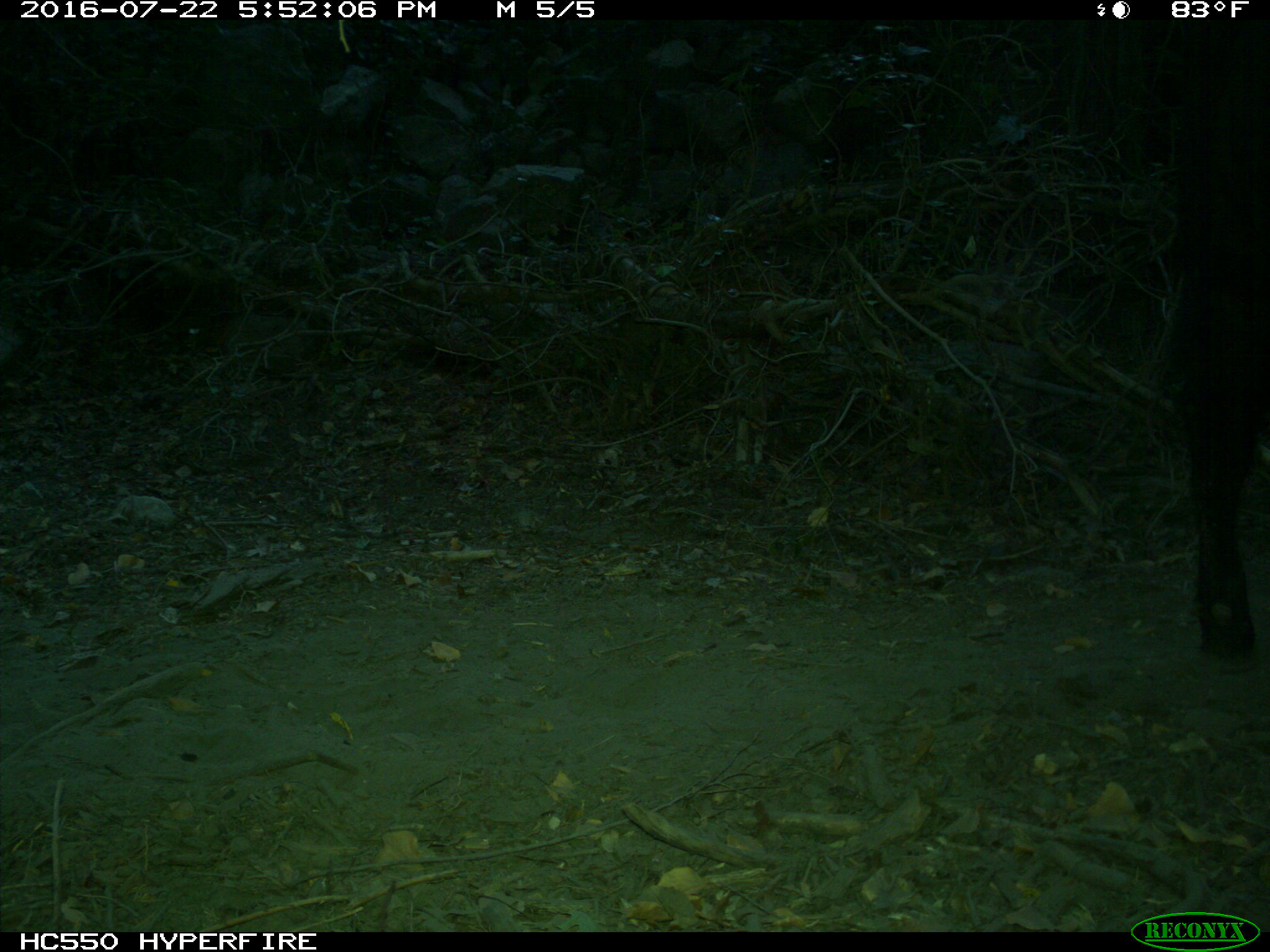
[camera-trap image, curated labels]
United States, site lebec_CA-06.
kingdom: Animalia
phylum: Chordata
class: Mammalia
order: Artiodactyla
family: Bovidae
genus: Bos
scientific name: Bos taurus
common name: domestic cow